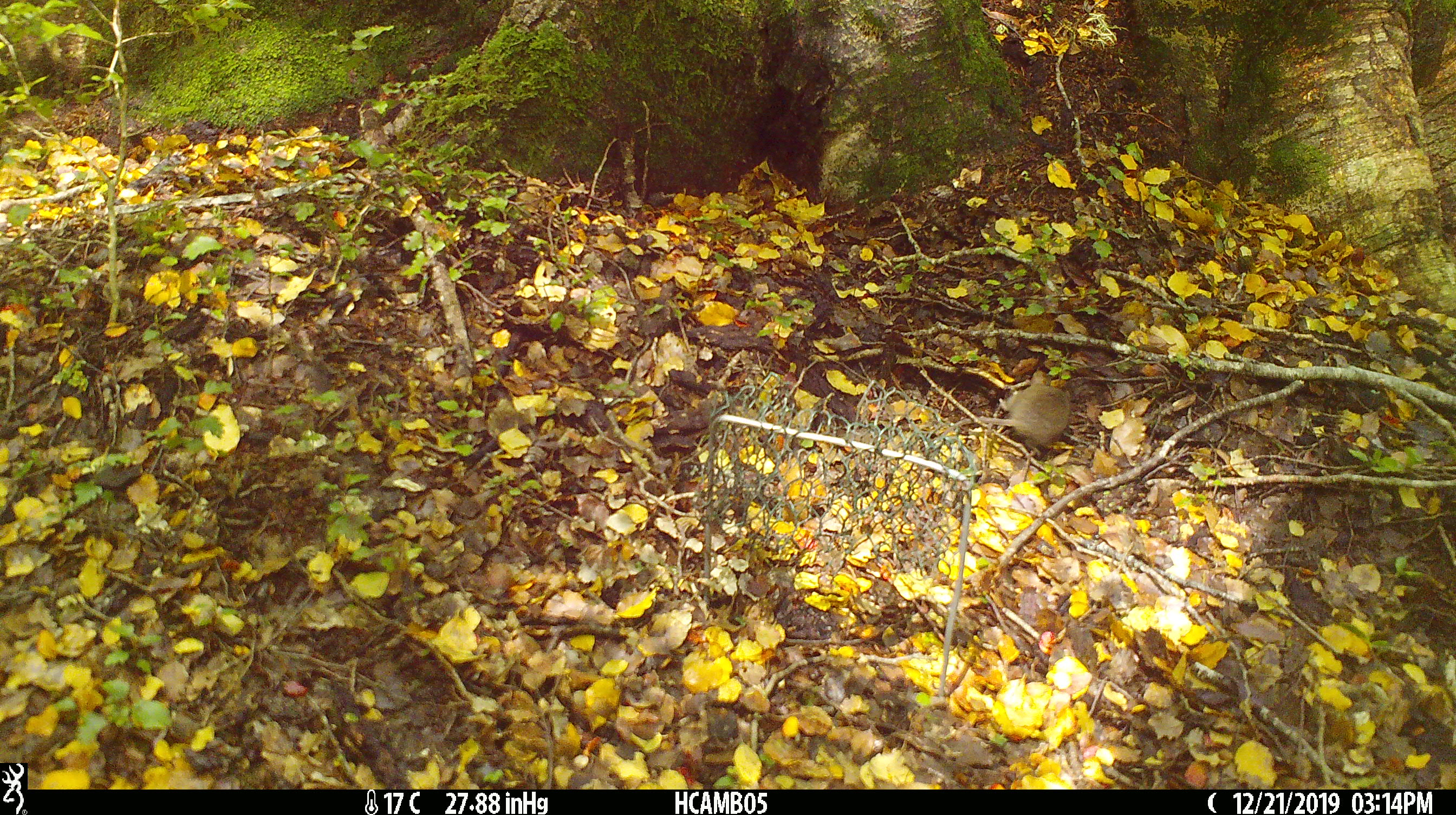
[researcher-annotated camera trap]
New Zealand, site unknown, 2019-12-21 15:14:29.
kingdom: Animalia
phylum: Chordata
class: Mammalia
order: Rodentia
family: Muridae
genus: Mus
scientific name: Mus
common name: mouse